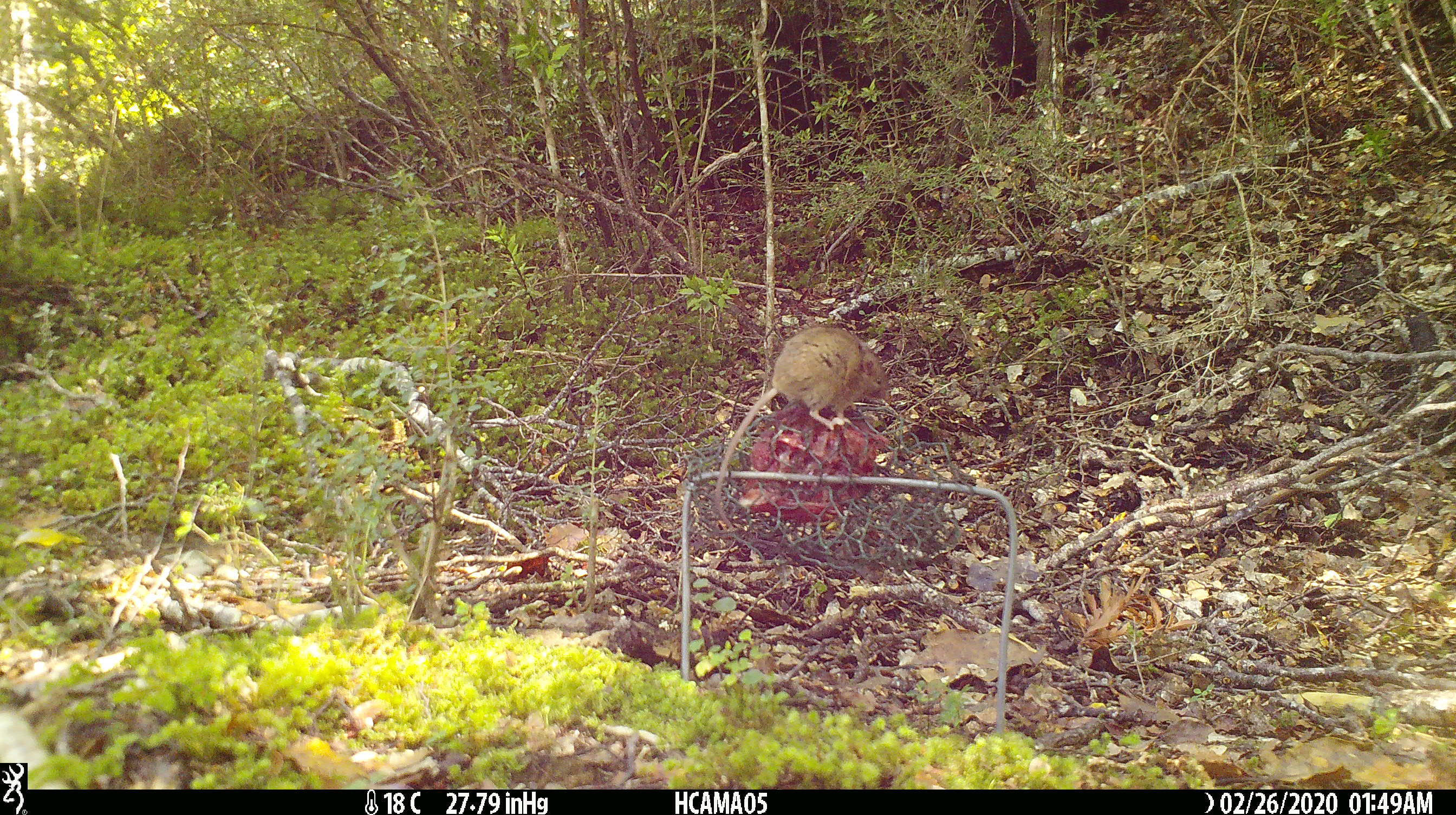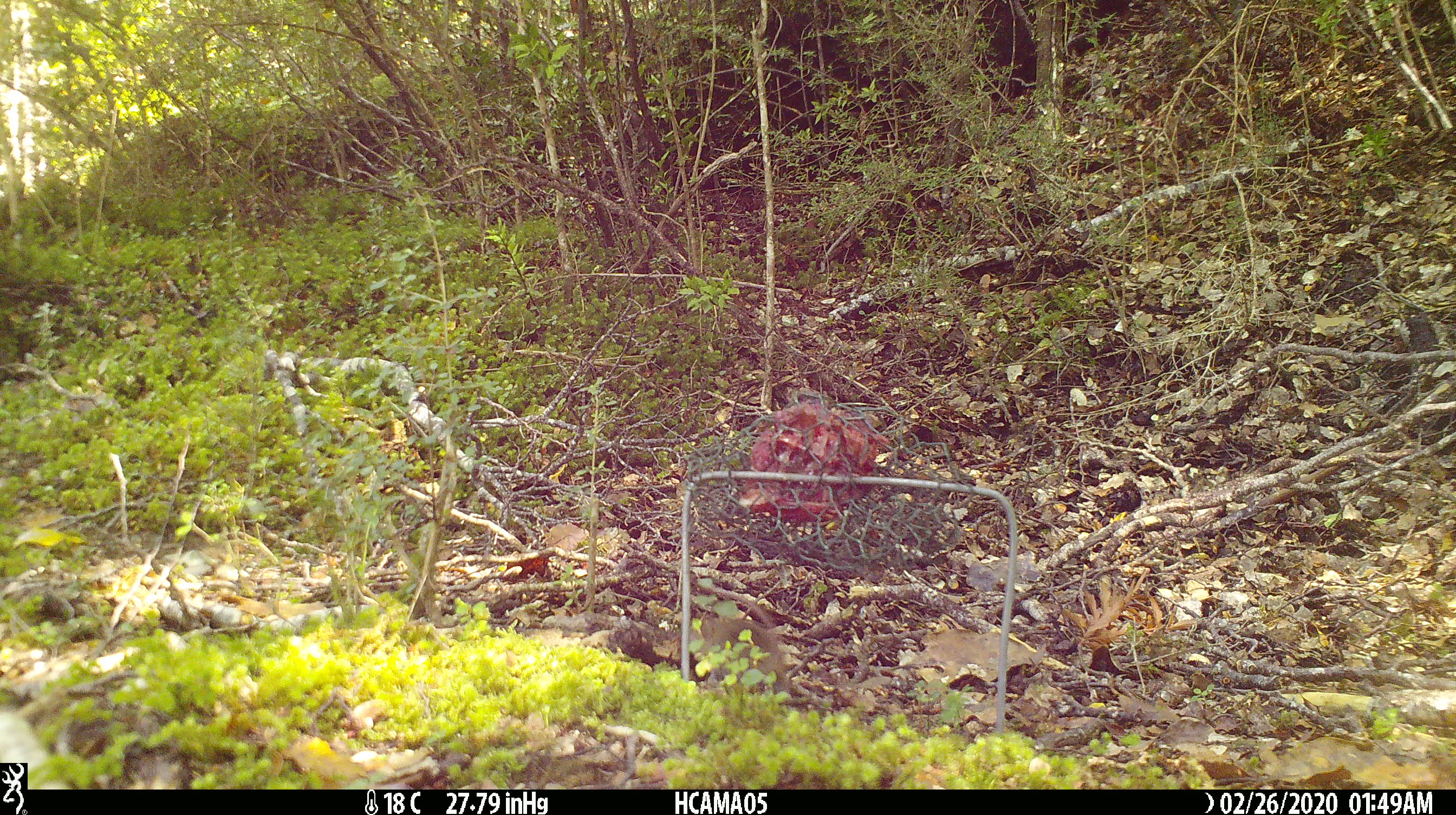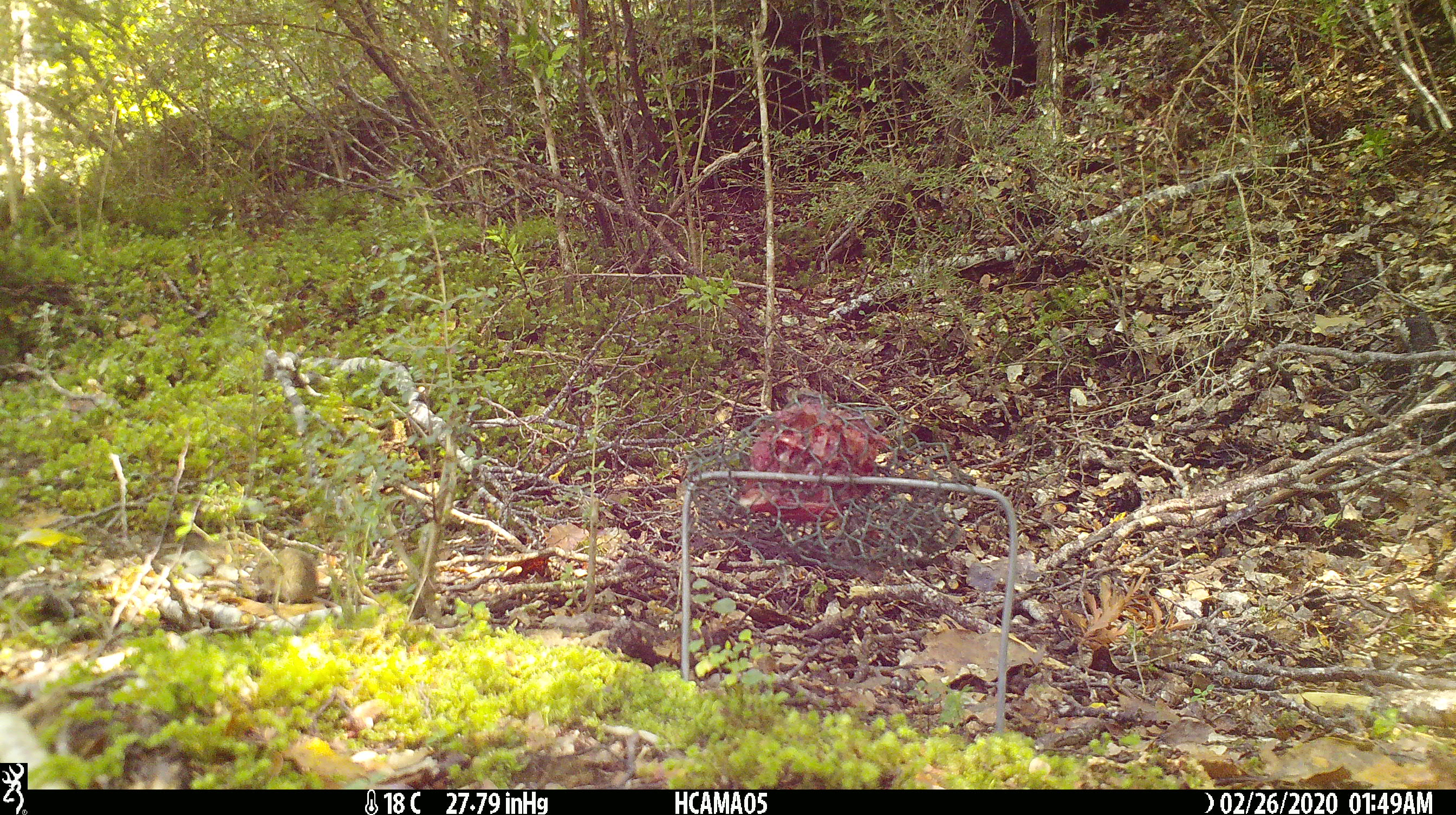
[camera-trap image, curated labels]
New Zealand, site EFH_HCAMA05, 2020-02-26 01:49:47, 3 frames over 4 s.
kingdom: Animalia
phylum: Chordata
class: Mammalia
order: Rodentia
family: Muridae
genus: Mus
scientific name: Mus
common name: mouse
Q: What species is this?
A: Mouse (Mus).